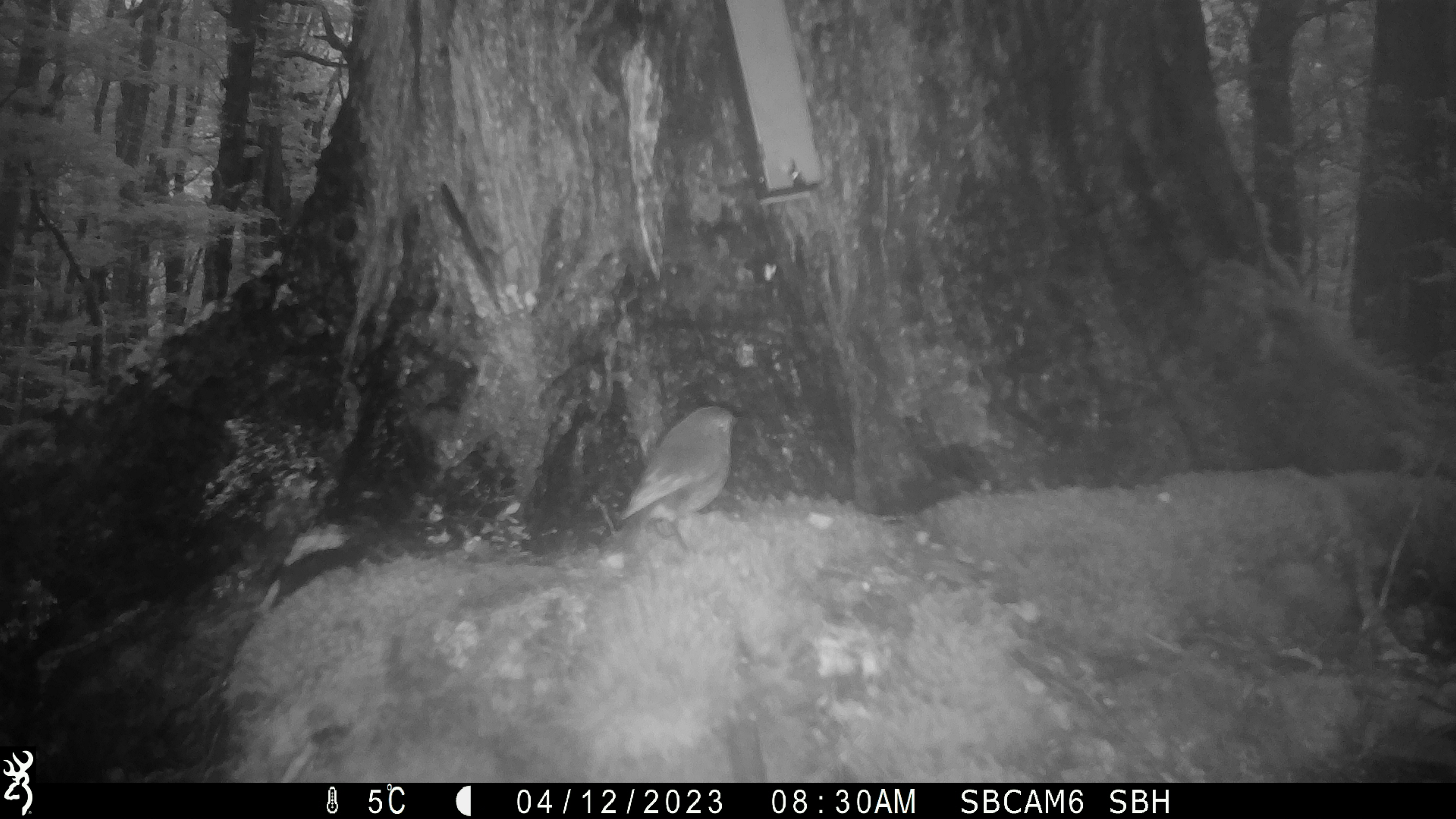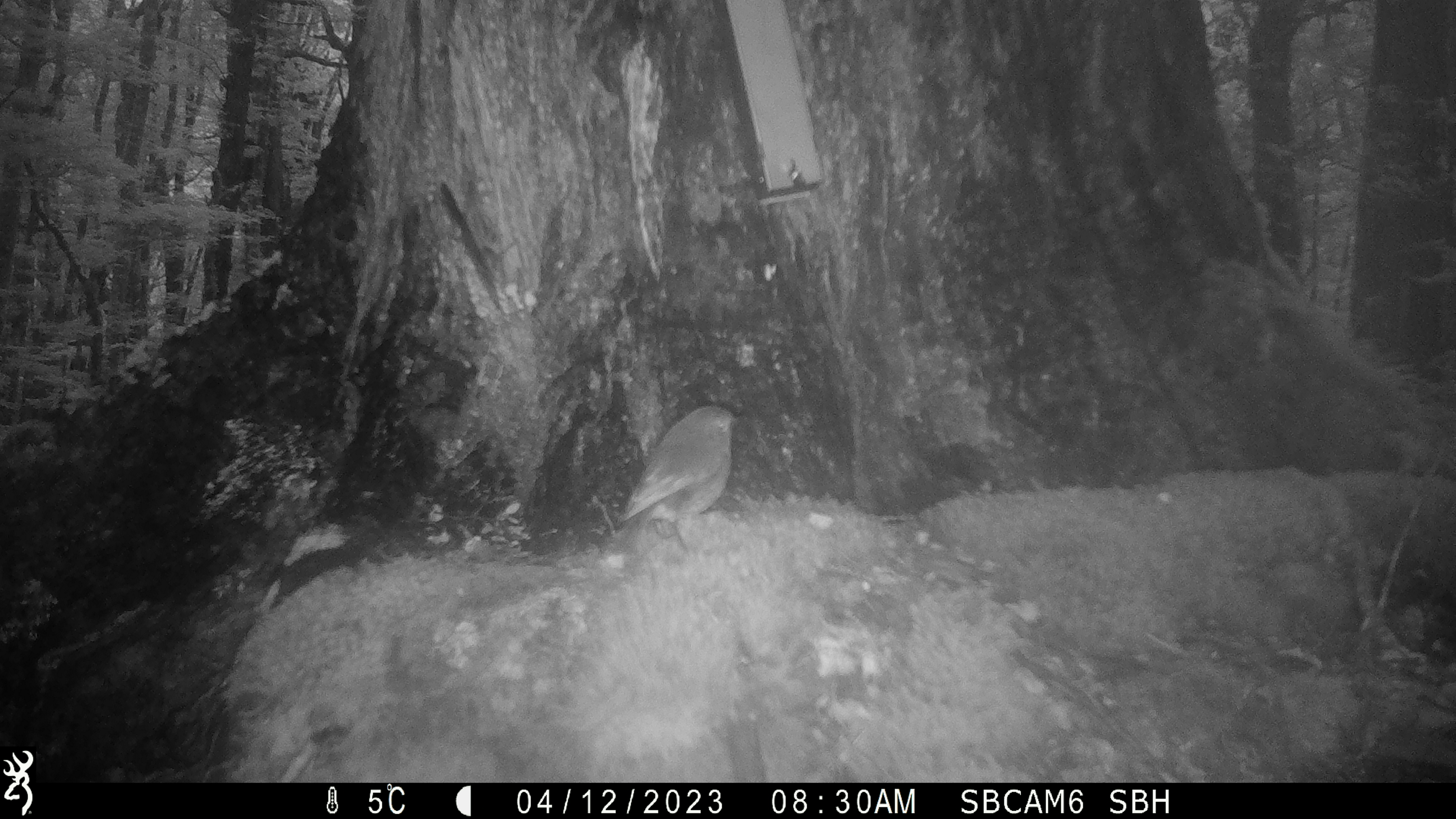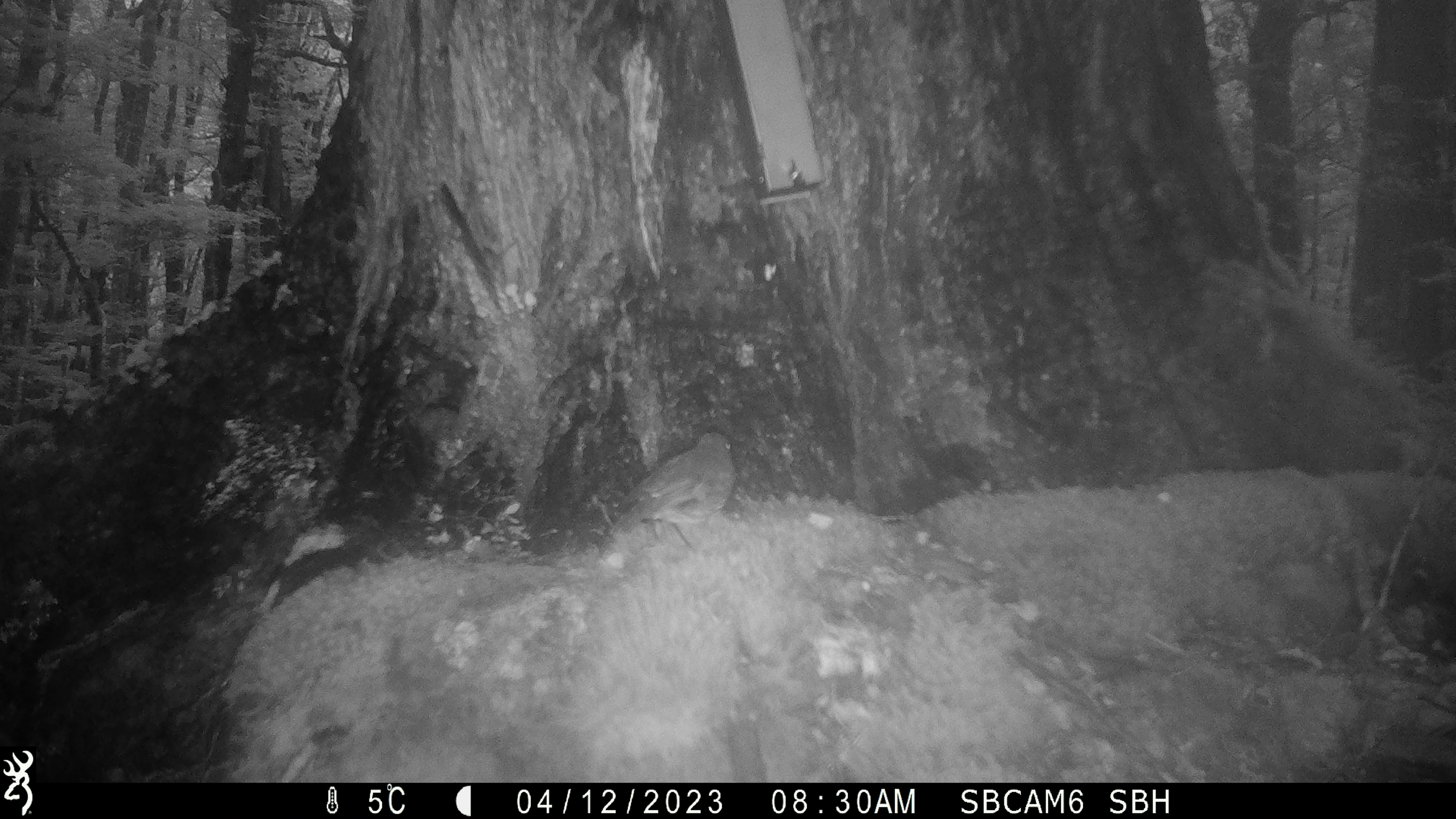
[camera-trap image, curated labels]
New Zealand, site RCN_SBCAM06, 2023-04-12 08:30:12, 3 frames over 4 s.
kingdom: Animalia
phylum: Chordata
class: Aves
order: Passeriformes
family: Petroicidae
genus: Petroica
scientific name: Petroica australis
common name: new zealand robin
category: robin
Robin (new zealand robin) (Petroica australis).